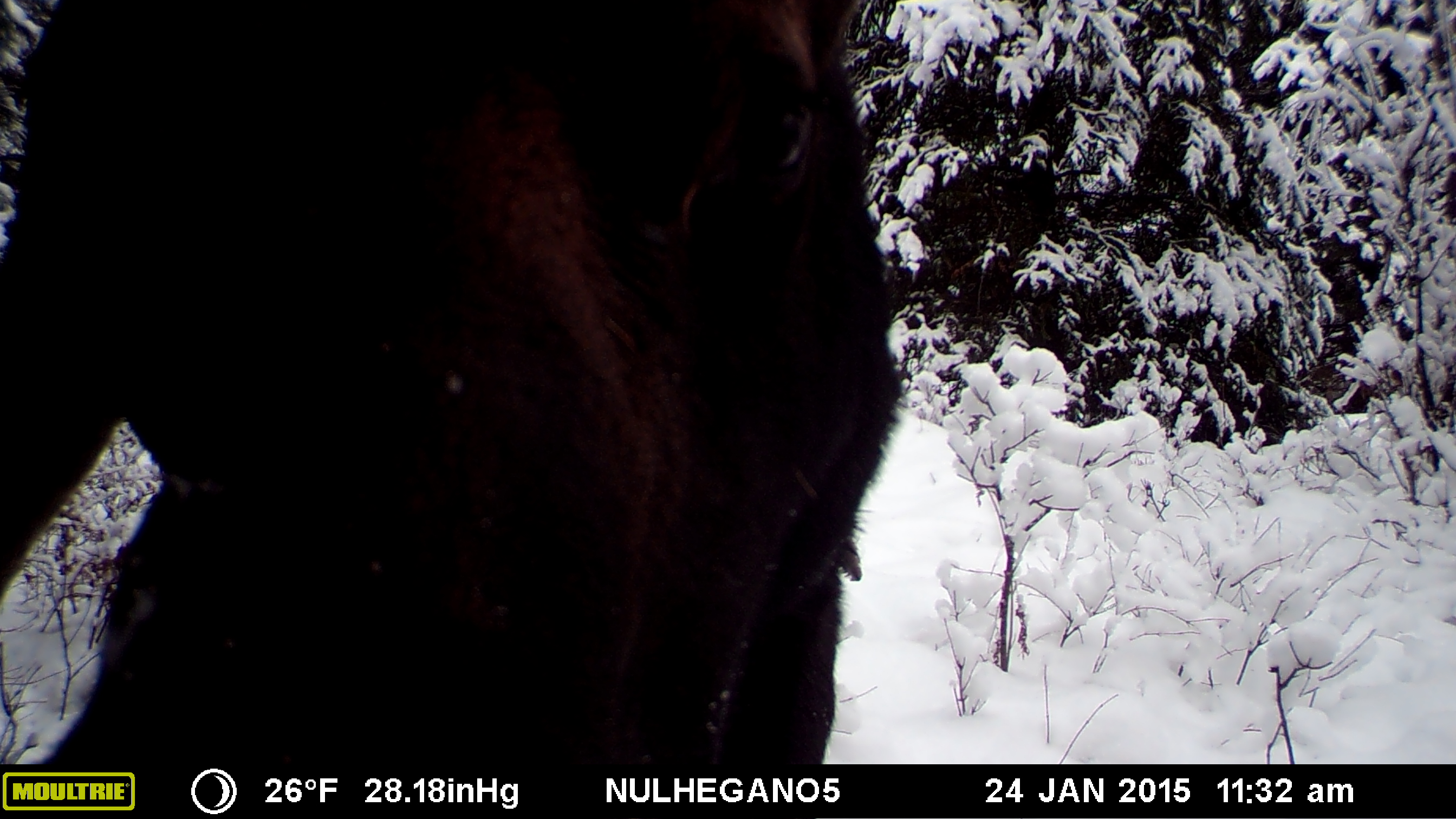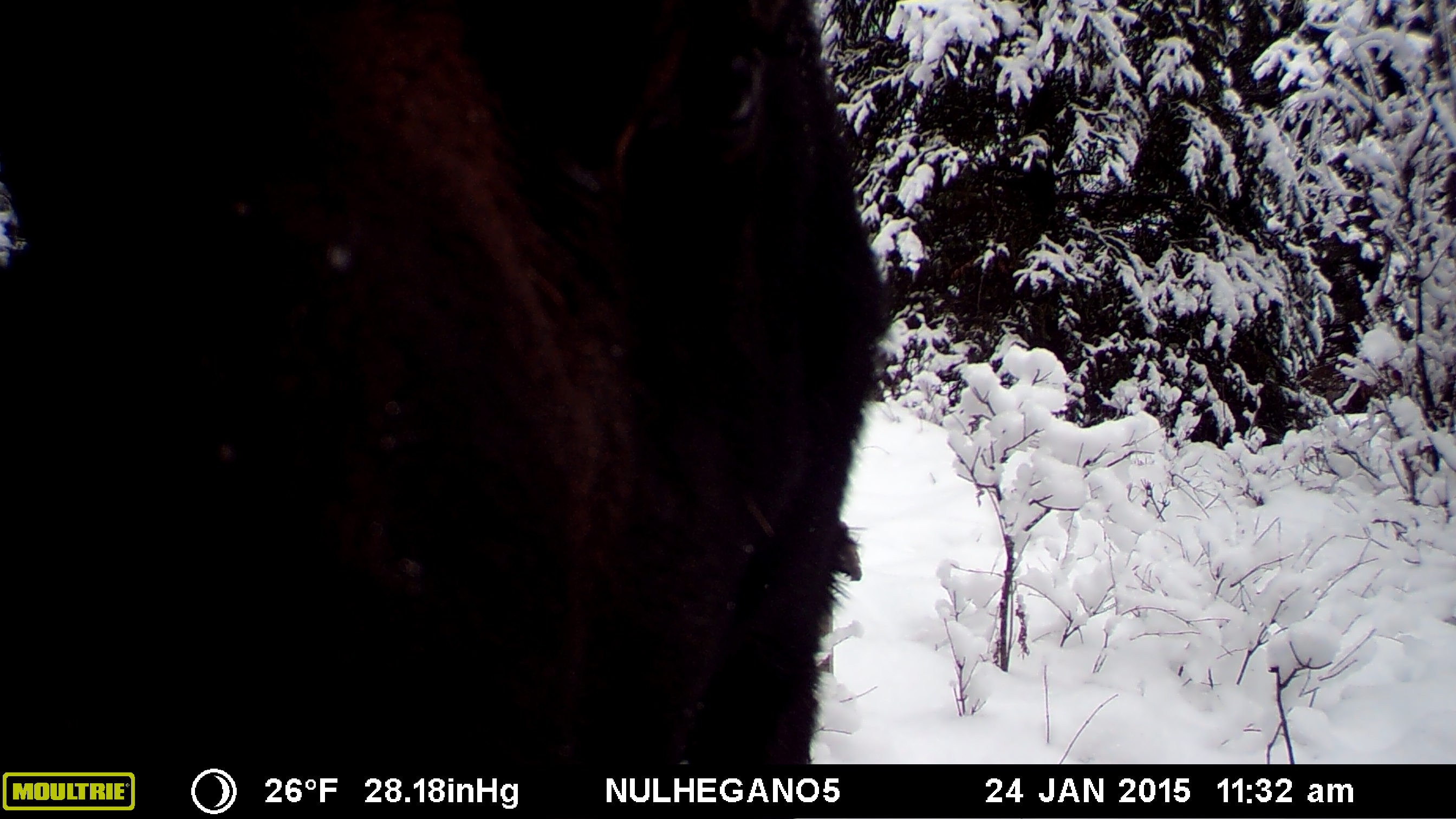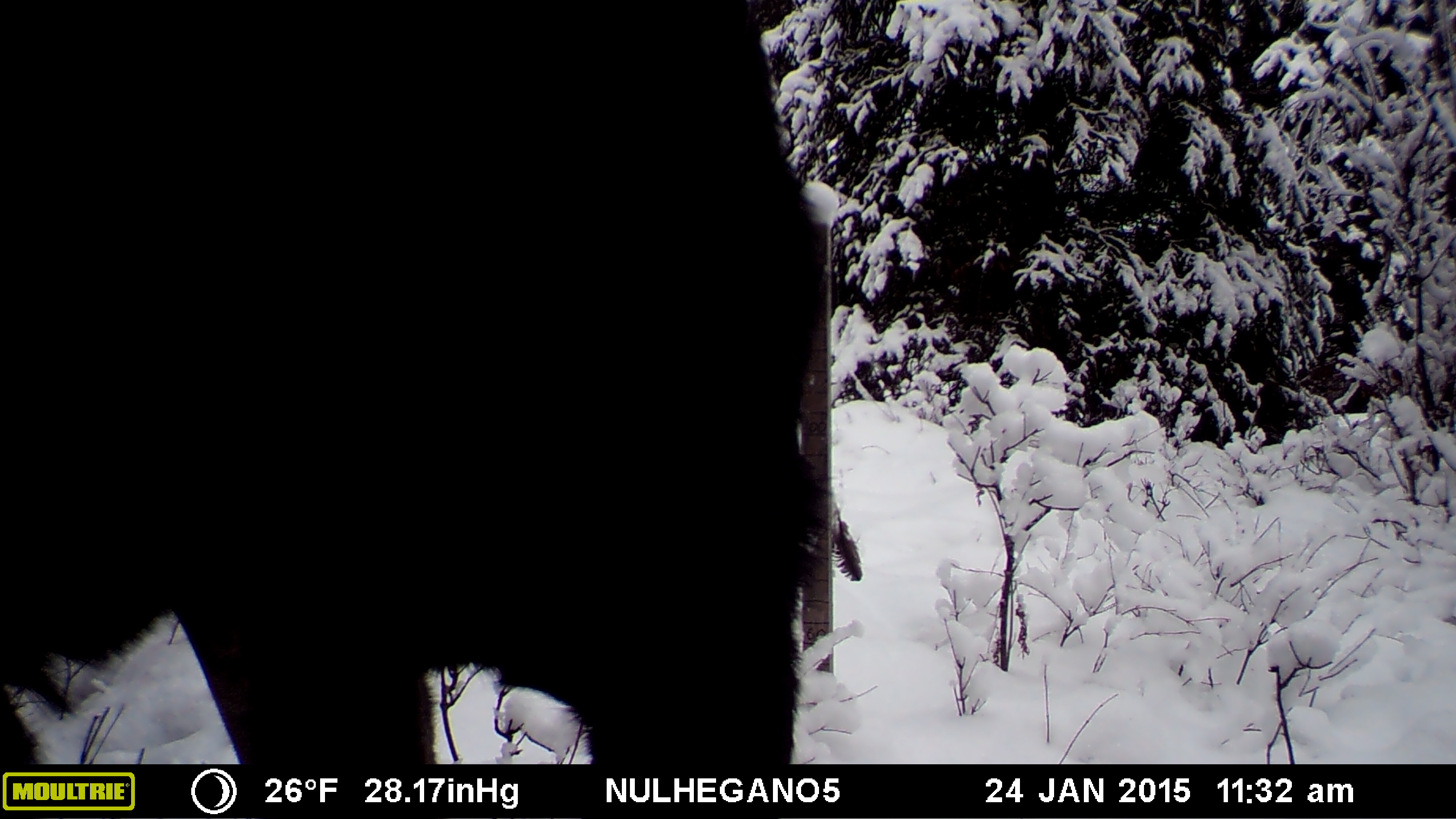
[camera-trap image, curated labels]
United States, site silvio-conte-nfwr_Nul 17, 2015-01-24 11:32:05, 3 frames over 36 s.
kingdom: Animalia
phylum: Chordata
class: Mammalia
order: Artiodactyla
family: Cervidae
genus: Alces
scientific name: Alces alces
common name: moose